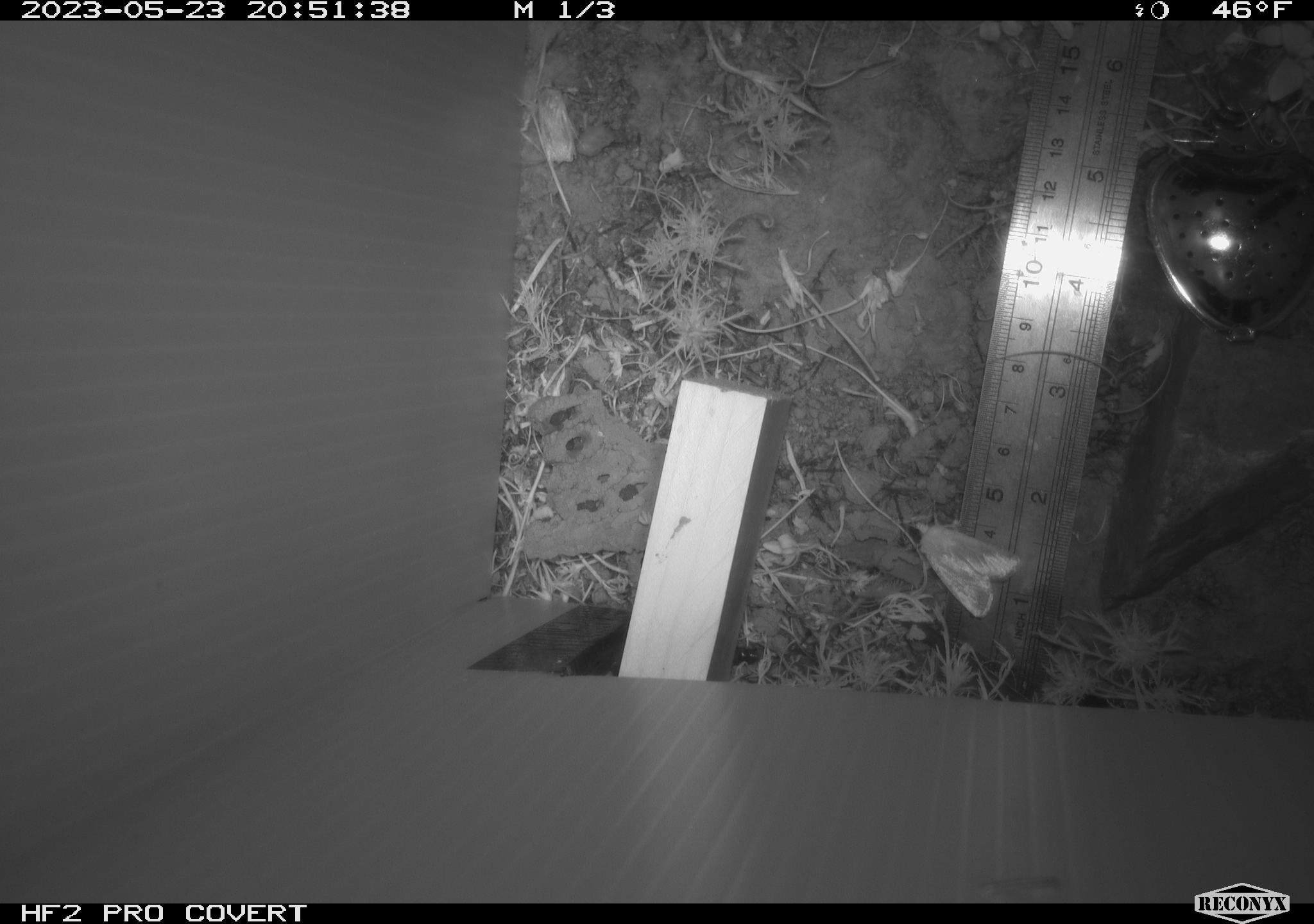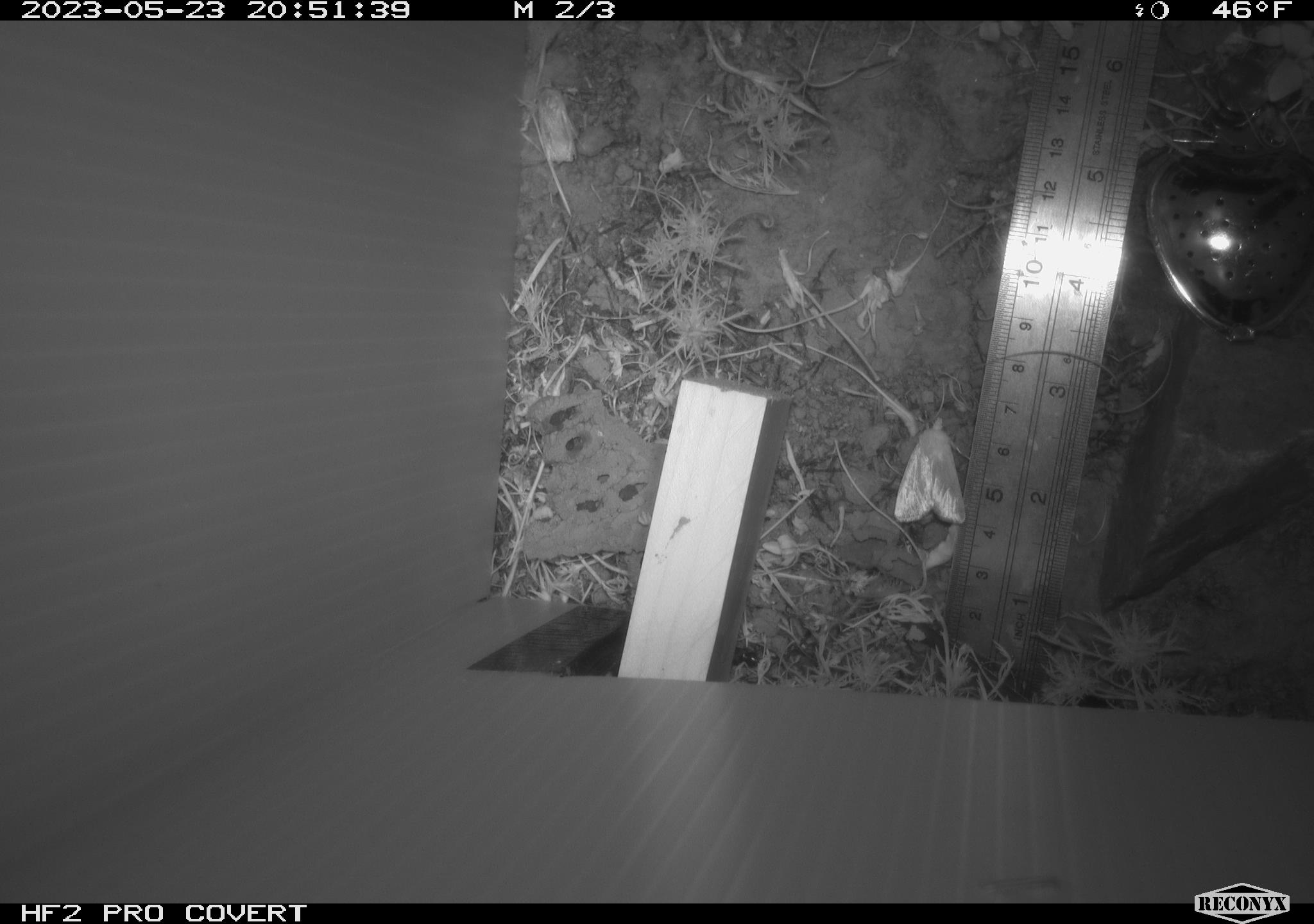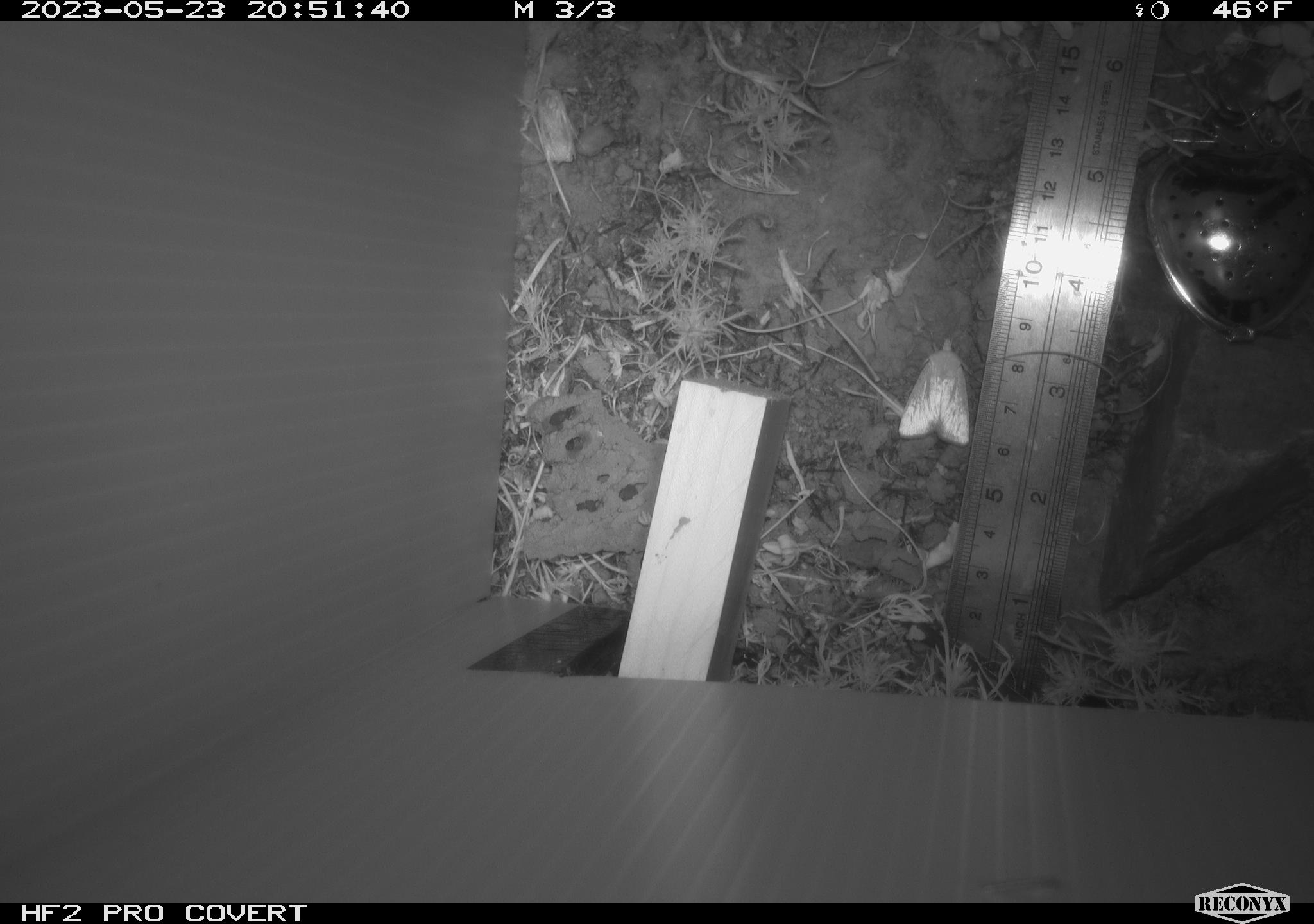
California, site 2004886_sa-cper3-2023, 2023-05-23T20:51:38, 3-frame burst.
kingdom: Animalia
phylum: Arthropoda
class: Insecta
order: Lepidoptera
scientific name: Lepidoptera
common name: butterflies and moths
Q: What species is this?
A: Butterflies and moths (Lepidoptera).